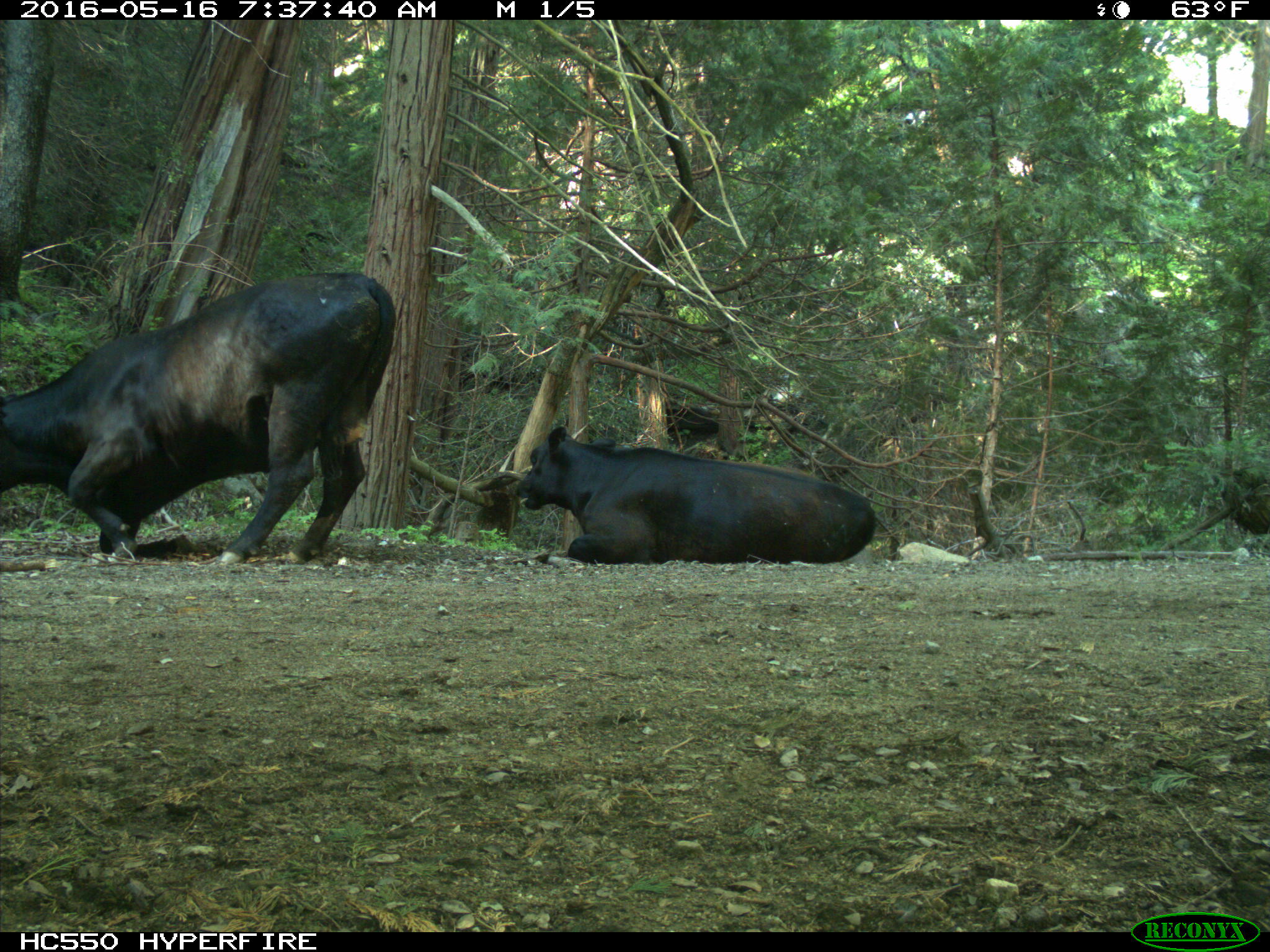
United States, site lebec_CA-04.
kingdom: Animalia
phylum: Chordata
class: Mammalia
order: Artiodactyla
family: Bovidae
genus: Bos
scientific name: Bos taurus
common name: domestic cow